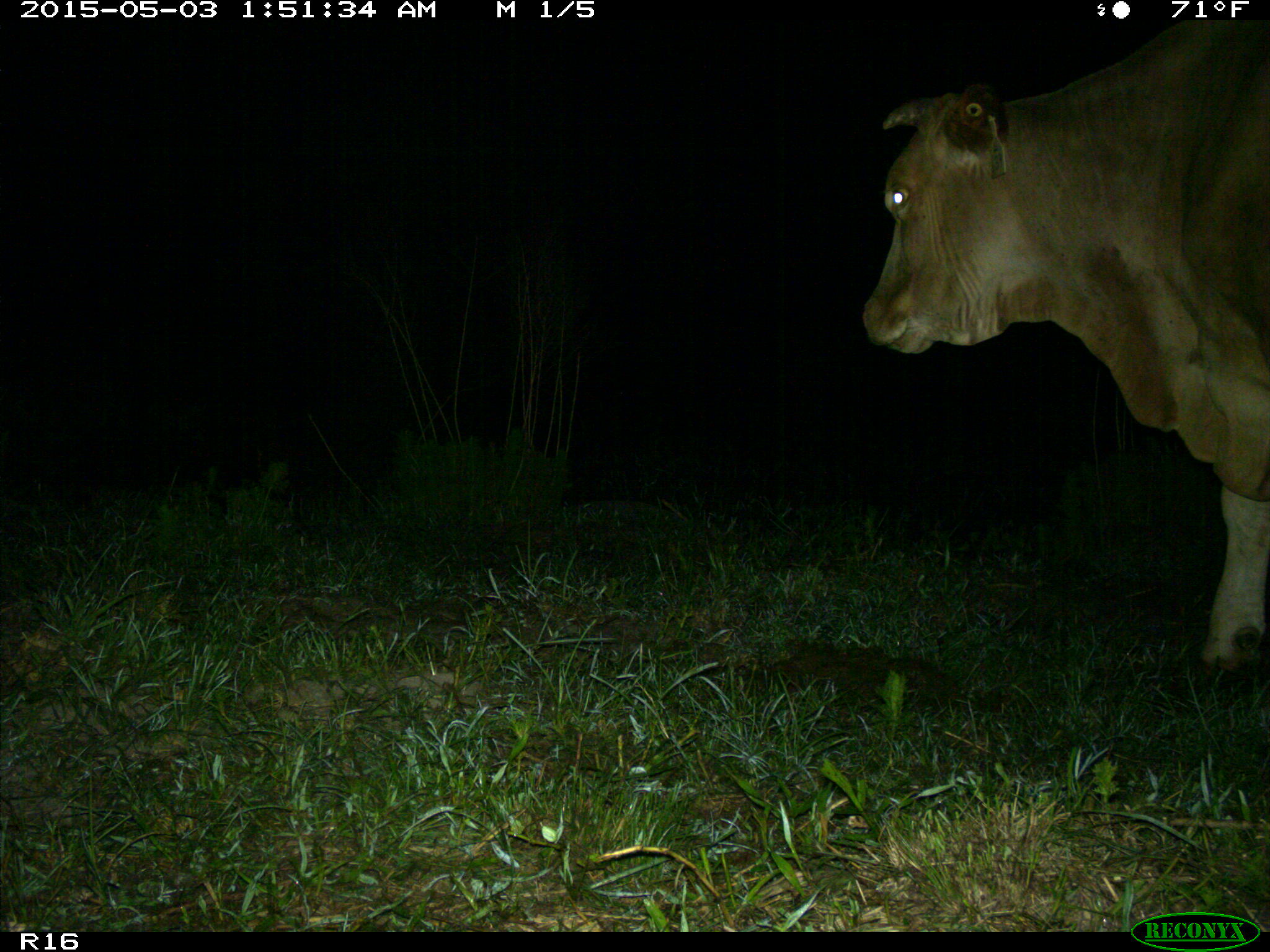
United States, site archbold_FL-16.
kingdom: Animalia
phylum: Chordata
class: Mammalia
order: Artiodactyla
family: Bovidae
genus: Bos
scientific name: Bos taurus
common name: domestic cow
Bos taurus (domestic cow).